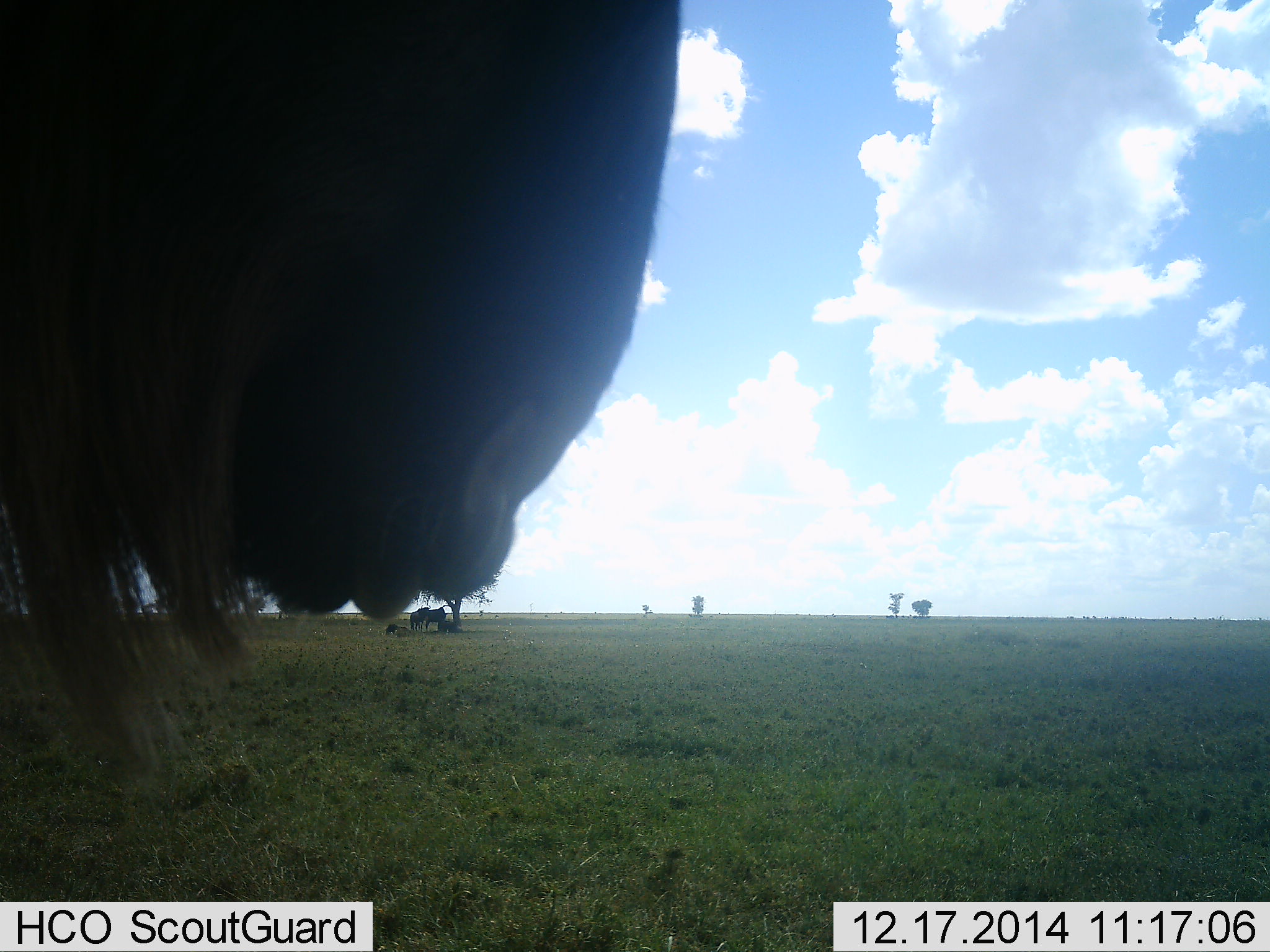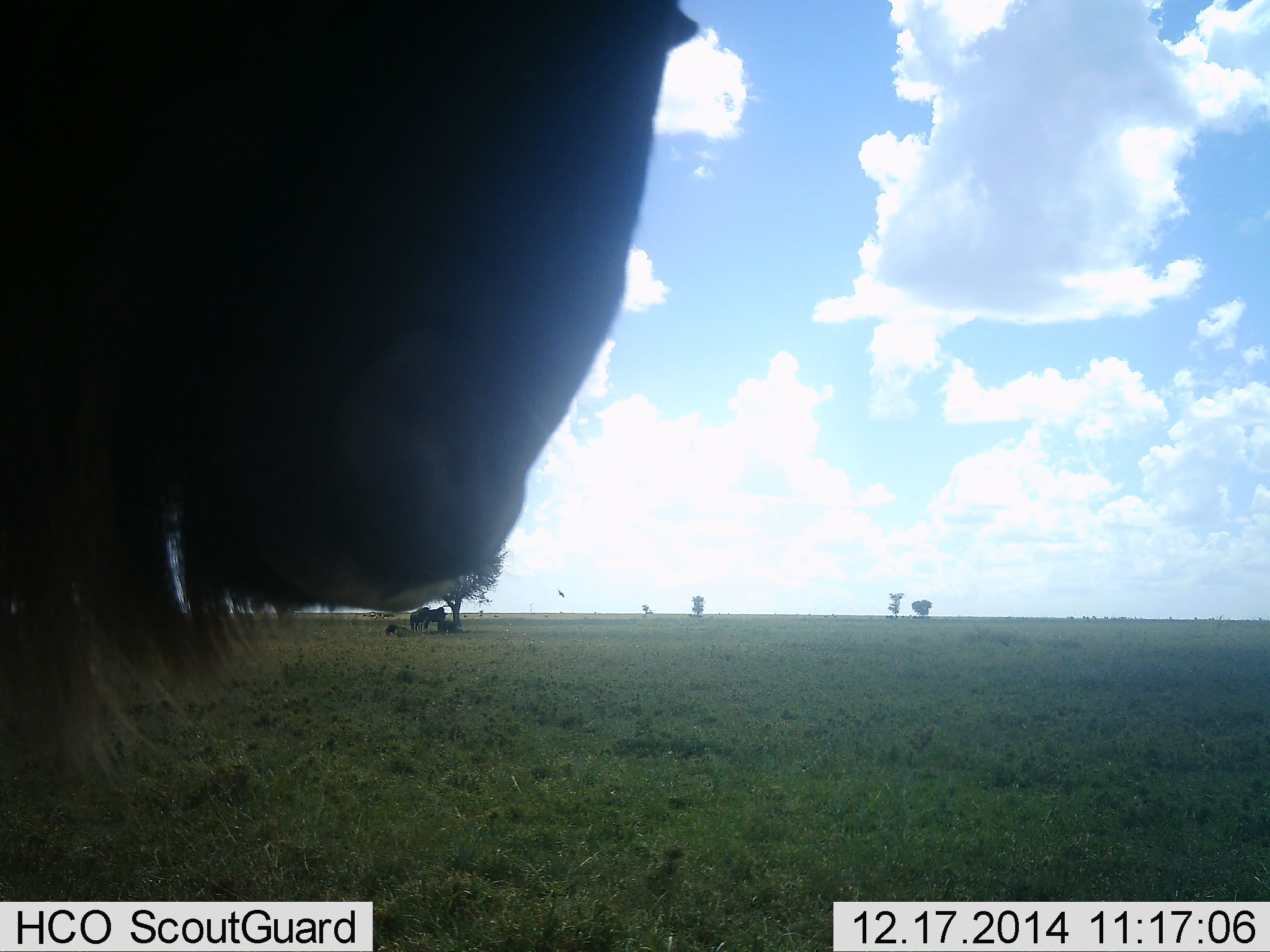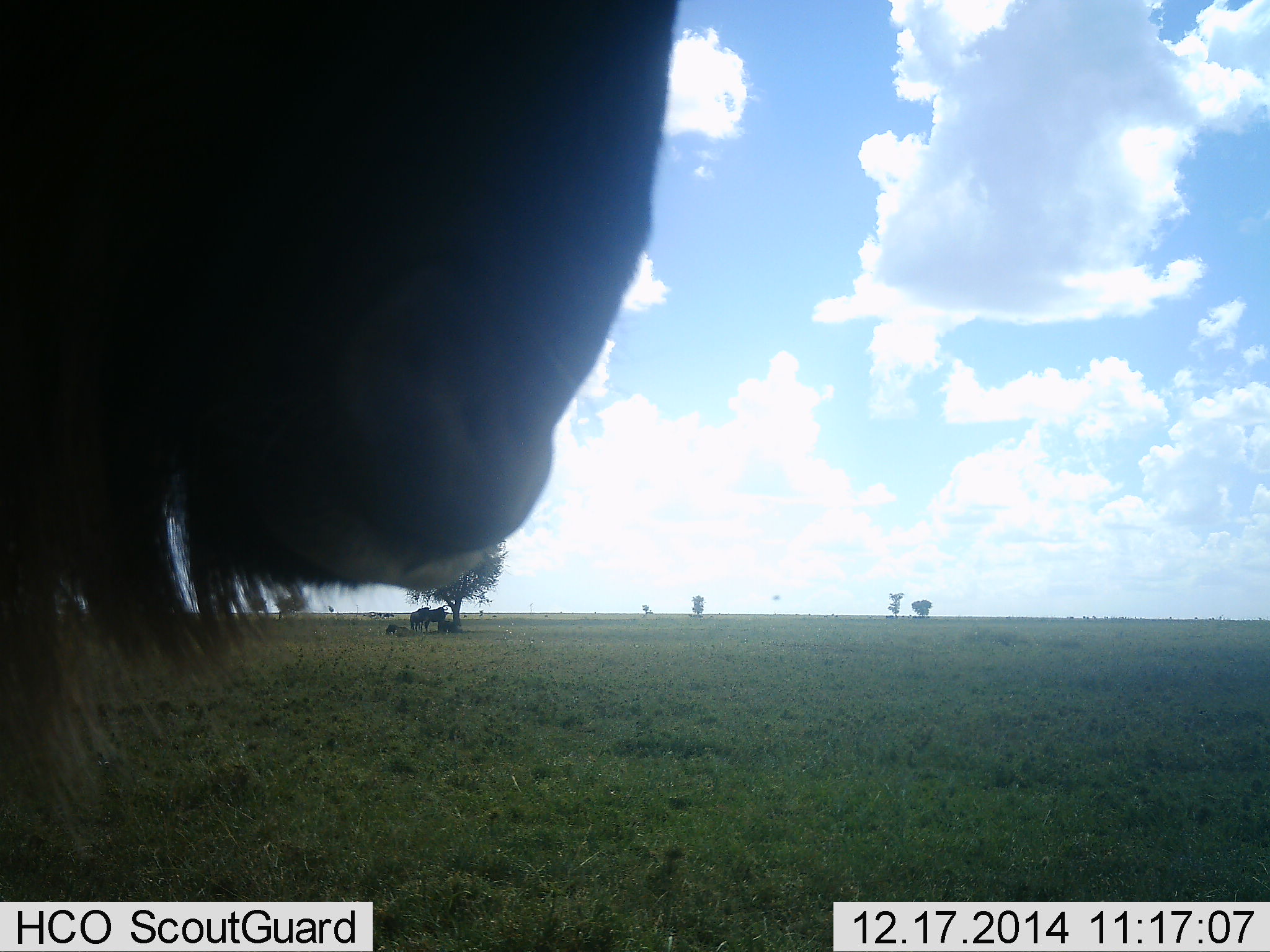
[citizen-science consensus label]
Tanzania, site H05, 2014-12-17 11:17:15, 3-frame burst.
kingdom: Animalia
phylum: Chordata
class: Mammalia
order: Artiodactyla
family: Bovidae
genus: Connochaetes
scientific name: Connochaetes taurinus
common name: blue wildebeest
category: wildebeest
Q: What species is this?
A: Wildebeest (blue wildebeest) (Connochaetes taurinus).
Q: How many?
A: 1.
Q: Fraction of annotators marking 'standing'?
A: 79%.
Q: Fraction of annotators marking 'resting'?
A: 21%.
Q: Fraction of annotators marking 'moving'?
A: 0%.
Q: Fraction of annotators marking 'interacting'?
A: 0%.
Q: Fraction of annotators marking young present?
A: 0%.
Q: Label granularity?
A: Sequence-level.